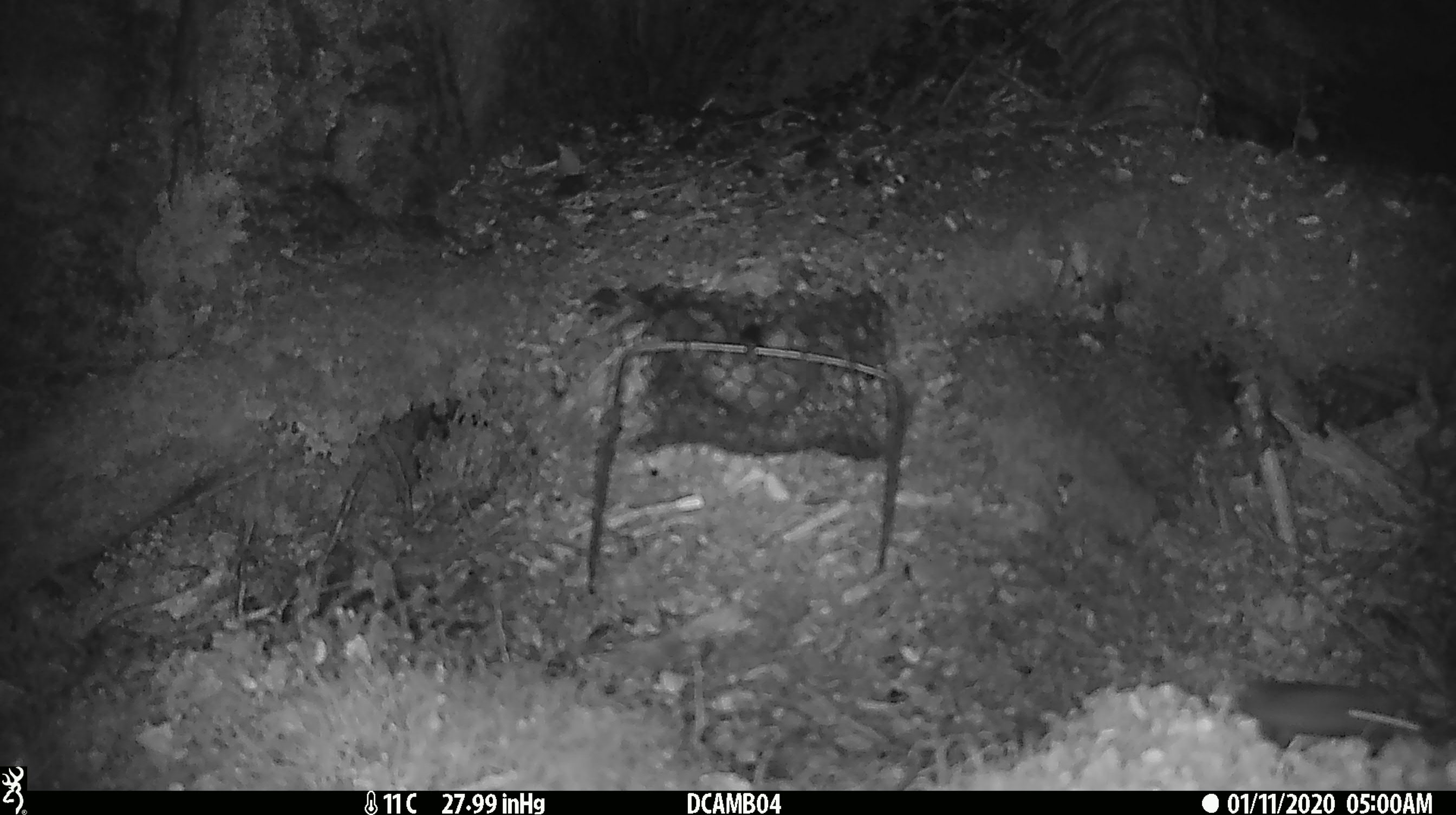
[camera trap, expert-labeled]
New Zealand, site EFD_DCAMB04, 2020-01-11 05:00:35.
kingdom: Animalia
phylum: Chordata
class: Mammalia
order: Rodentia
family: Muridae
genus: Mus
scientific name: Mus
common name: mouse